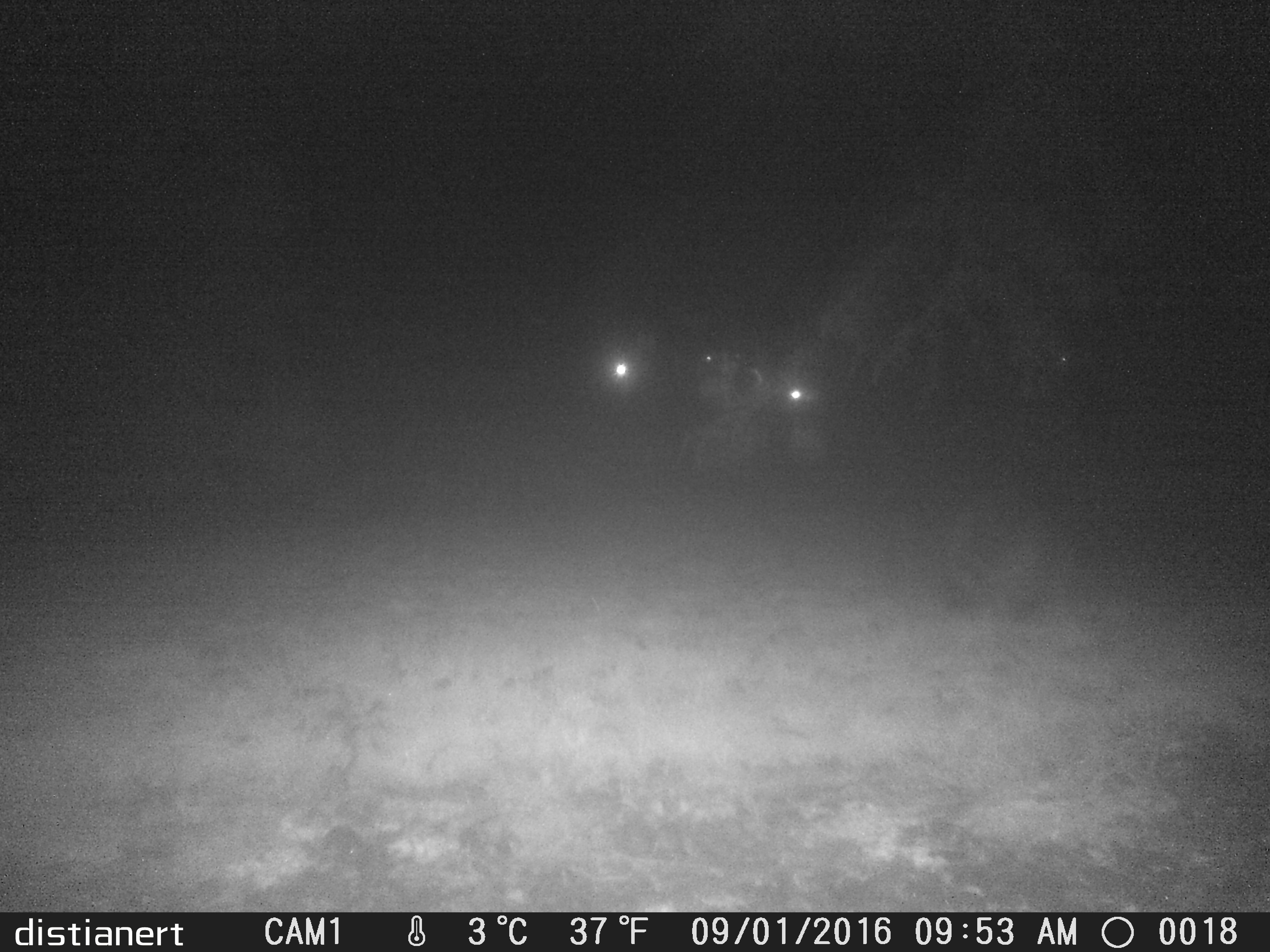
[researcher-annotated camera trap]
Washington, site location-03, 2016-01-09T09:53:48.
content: unidentified animal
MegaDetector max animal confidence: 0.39